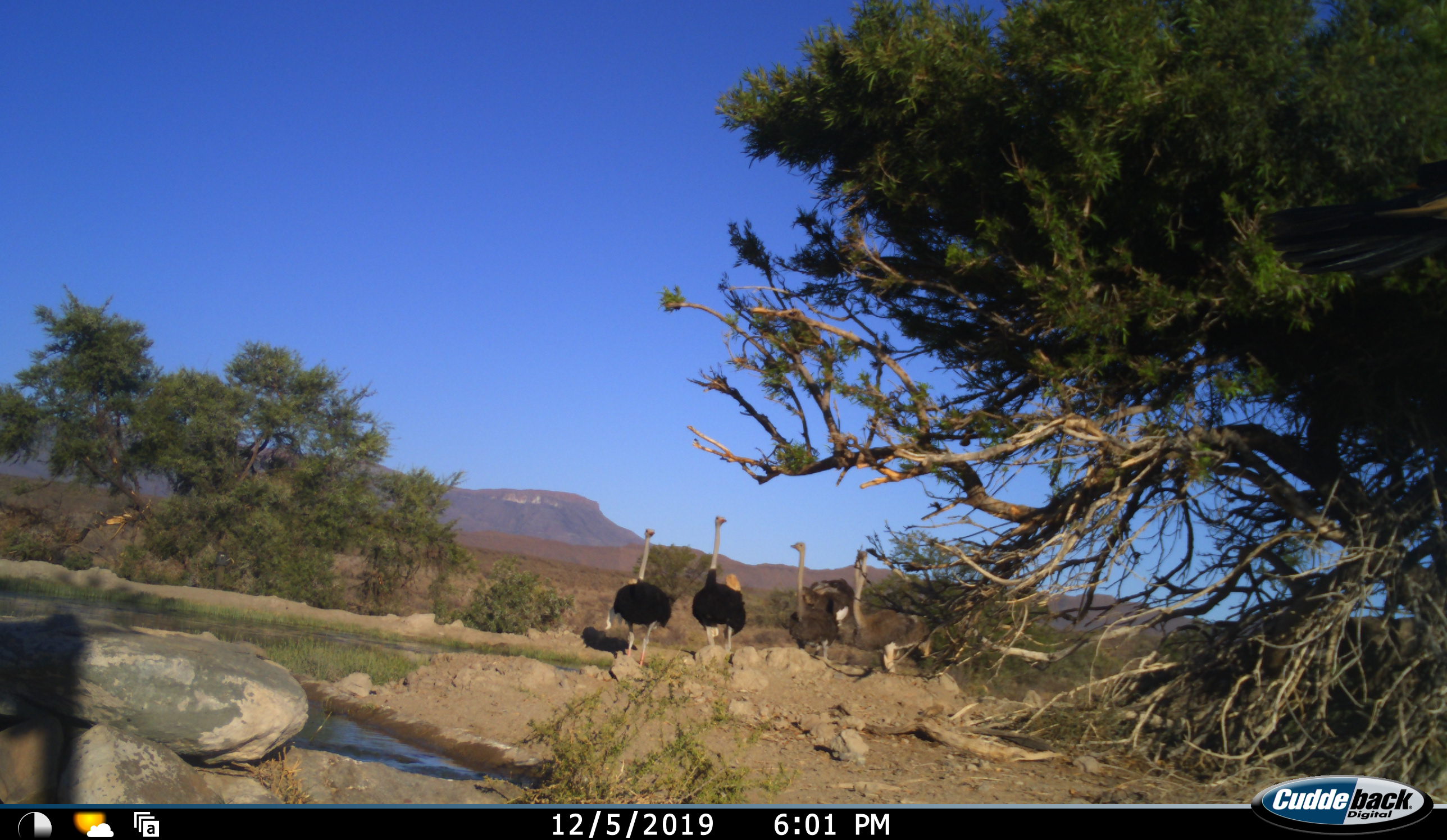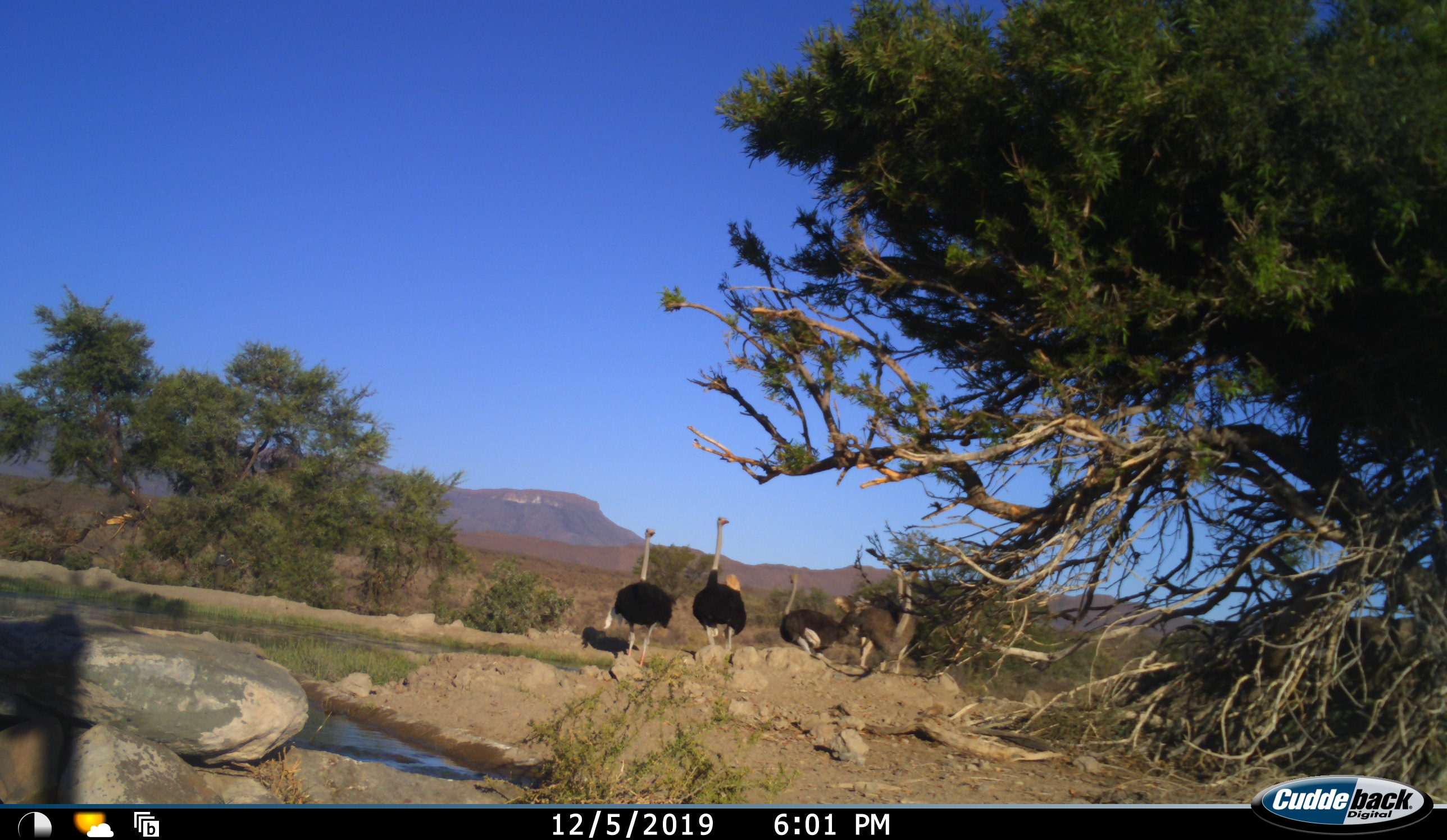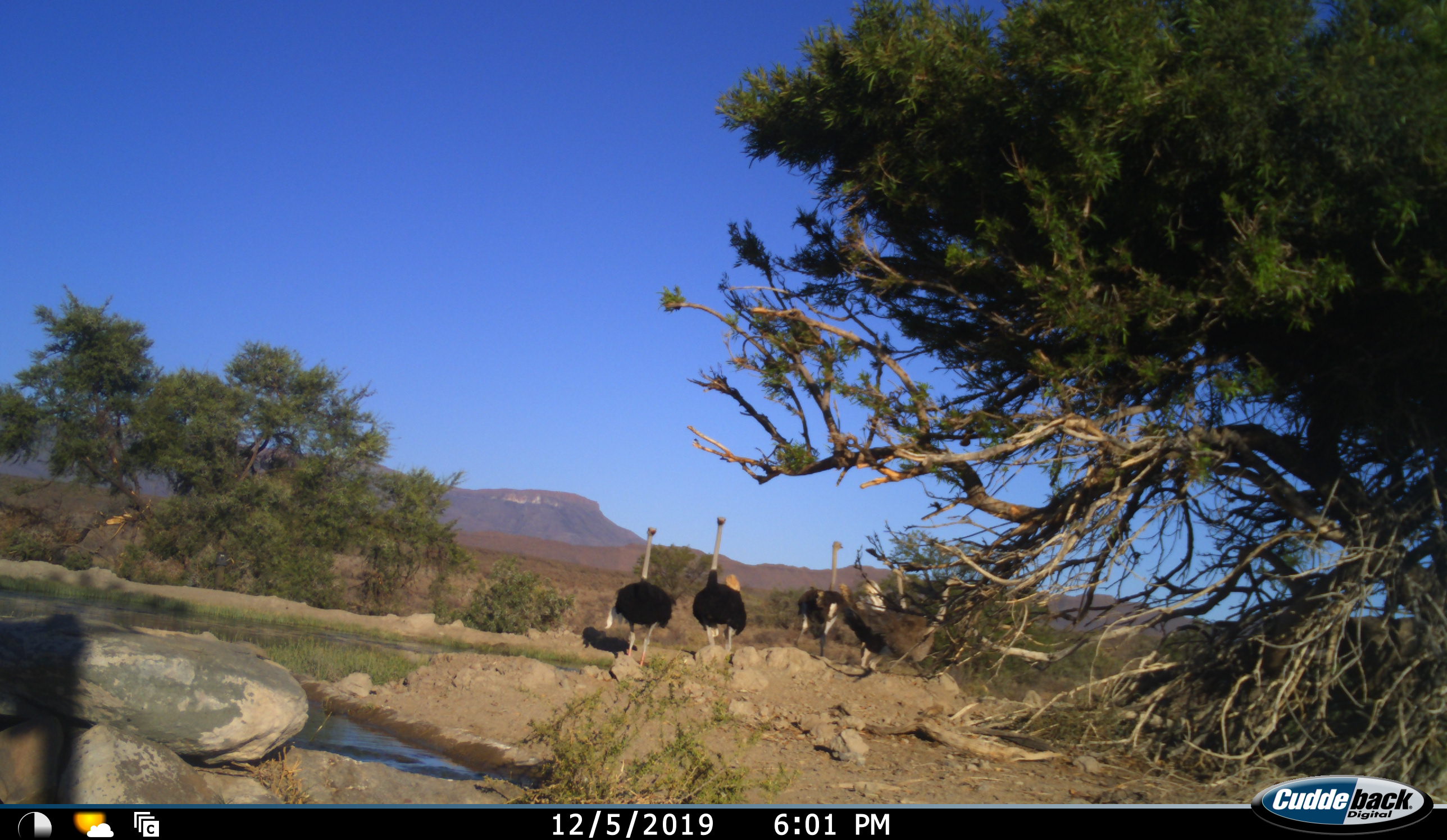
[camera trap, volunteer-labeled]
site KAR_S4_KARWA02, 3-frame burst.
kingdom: Animalia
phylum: Chordata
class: Aves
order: Struthioniformes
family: Struthionidae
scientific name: Struthionidae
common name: ostrich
Ostrich (Struthionidae), count 4. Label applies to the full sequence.